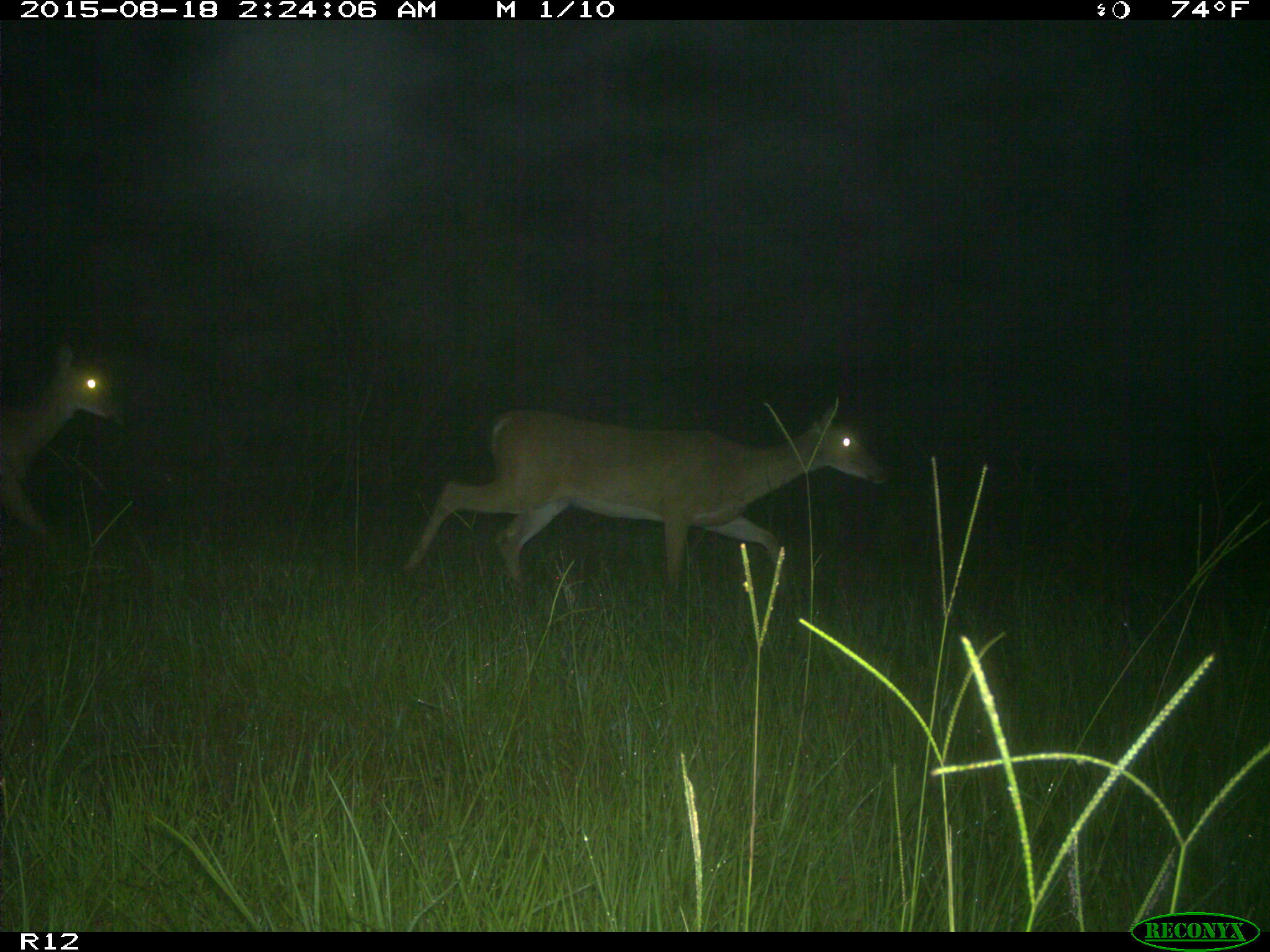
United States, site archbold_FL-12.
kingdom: Animalia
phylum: Chordata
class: Mammalia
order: Artiodactyla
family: Cervidae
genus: Odocoileus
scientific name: Odocoileus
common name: deer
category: unidentified deer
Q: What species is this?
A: Unidentified deer (deer) (Odocoileus).